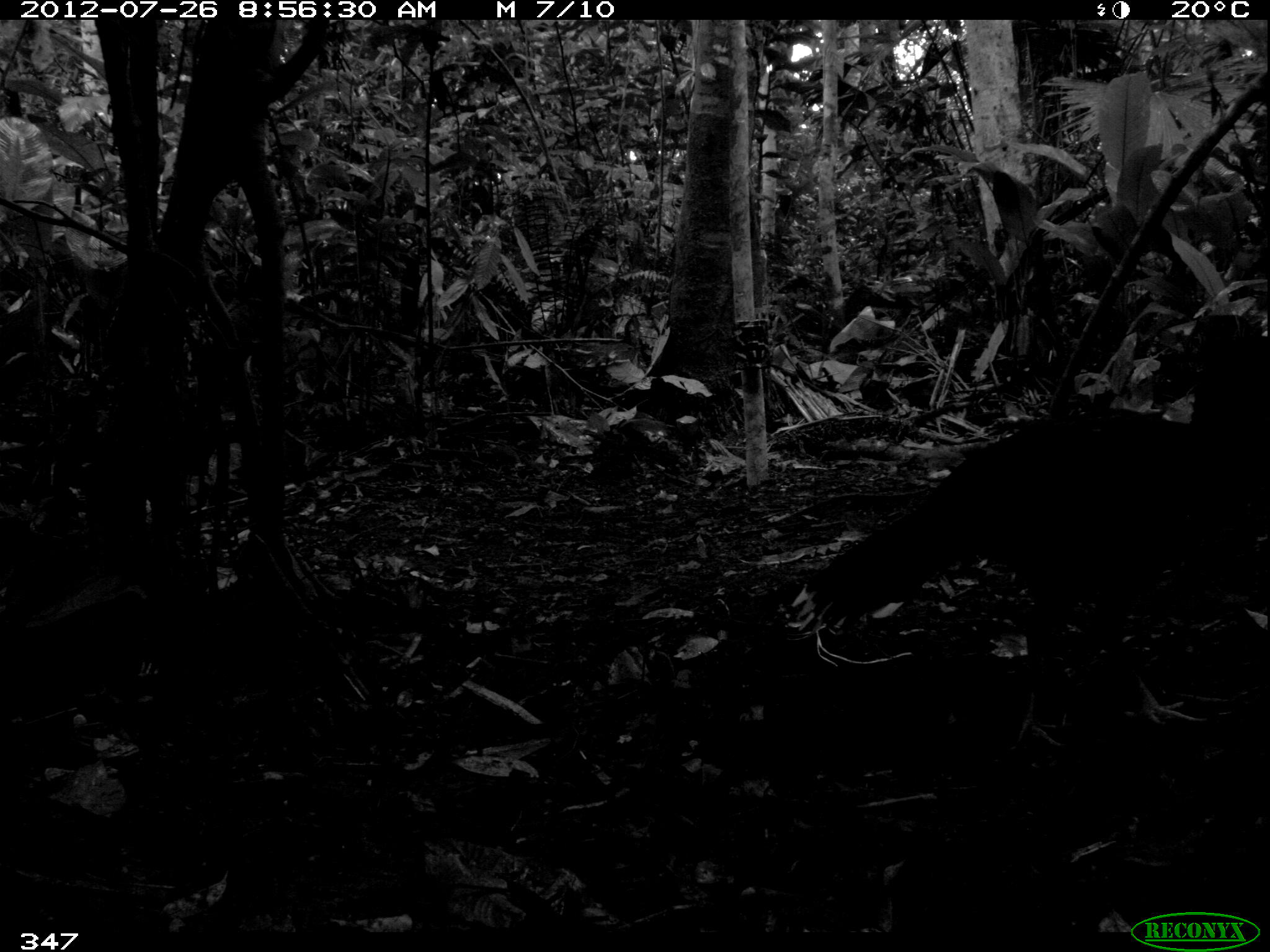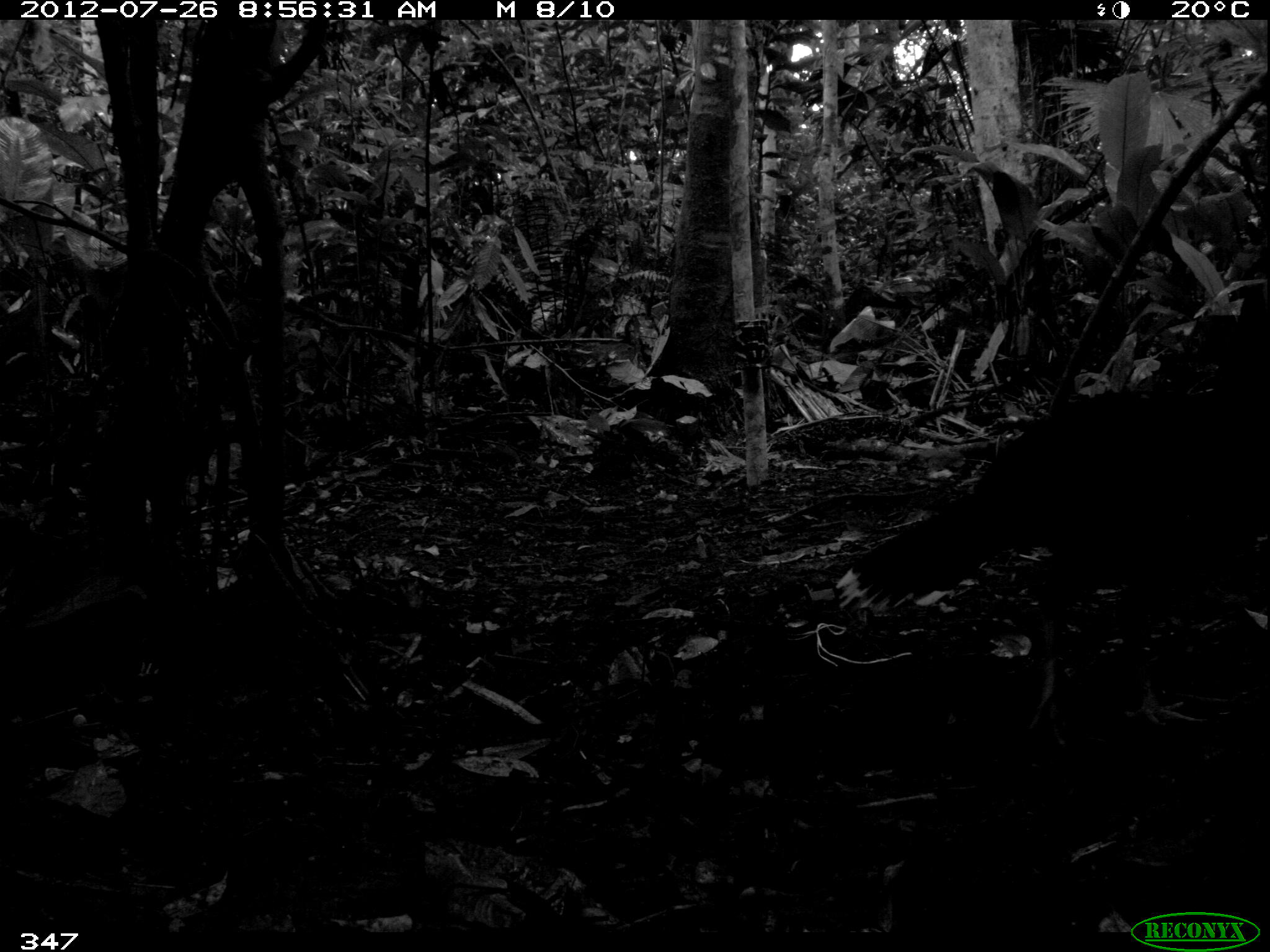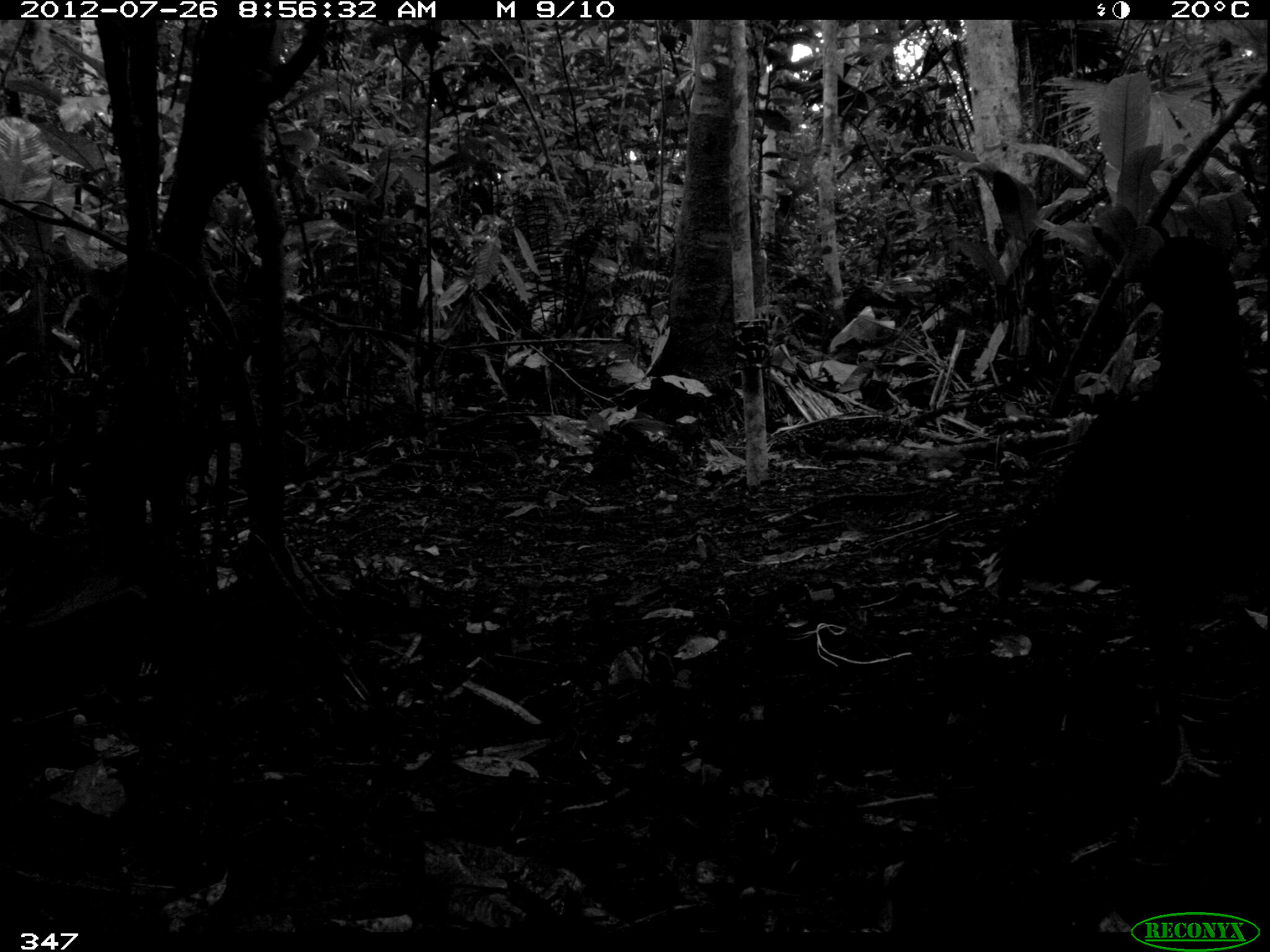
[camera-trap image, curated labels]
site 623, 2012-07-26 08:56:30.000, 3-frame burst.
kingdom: Animalia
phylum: Chordata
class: Aves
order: Galliformes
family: Cracidae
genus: Mitu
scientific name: Mitu tuberosum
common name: razor-billed curassow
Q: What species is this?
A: Mitu tuberosum (razor-billed curassow).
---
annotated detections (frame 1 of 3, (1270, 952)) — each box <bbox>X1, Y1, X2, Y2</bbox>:
mitu tuberosum: <bbox>789, 326, 1270, 750</bbox>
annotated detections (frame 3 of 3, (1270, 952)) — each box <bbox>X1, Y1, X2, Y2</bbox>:
mitu tuberosum: <bbox>973, 233, 1266, 787</bbox>